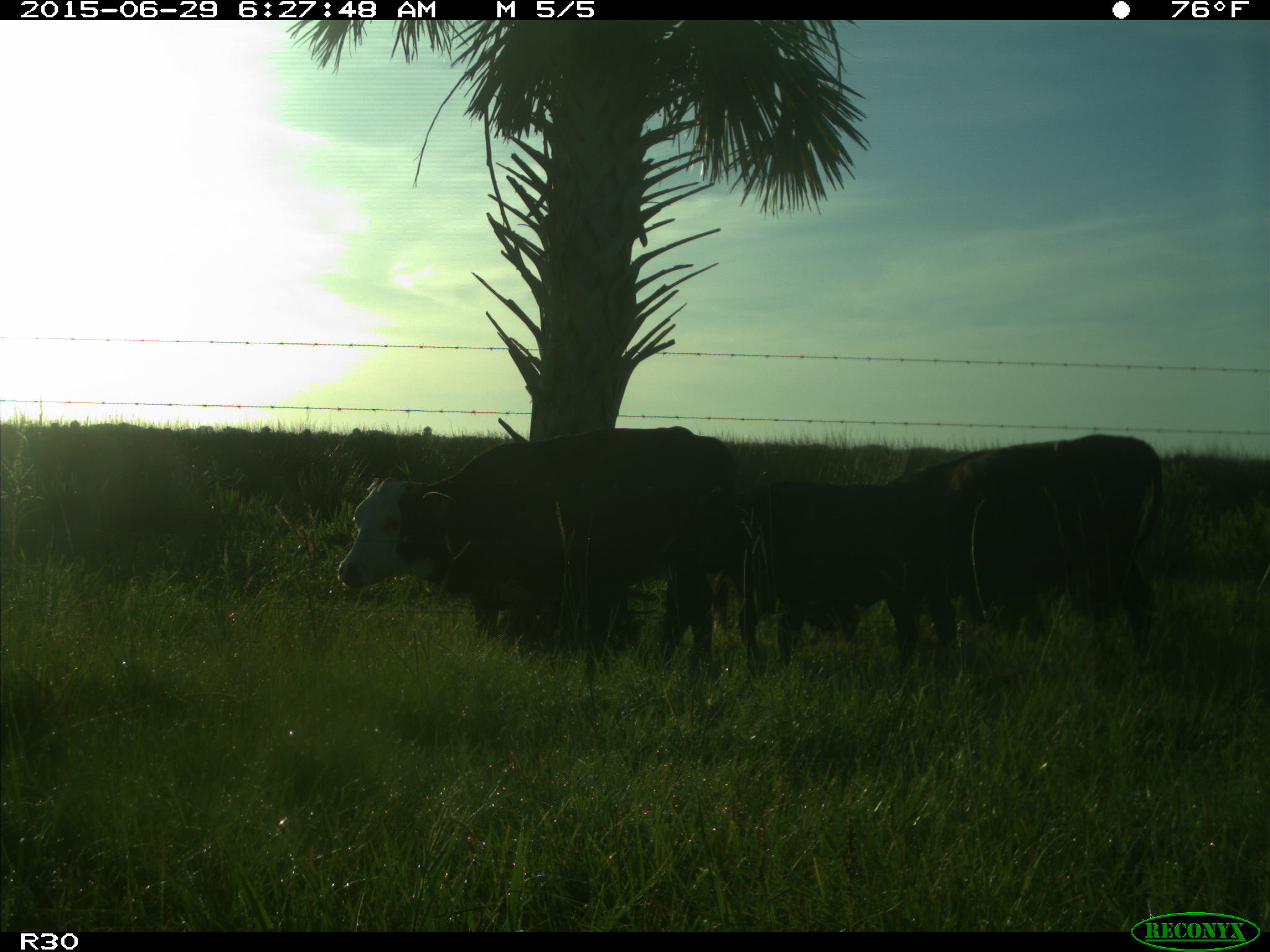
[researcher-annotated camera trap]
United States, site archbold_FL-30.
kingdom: Animalia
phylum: Chordata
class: Mammalia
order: Artiodactyla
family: Bovidae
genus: Bos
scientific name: Bos taurus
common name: domestic cow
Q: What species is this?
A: Bos taurus (domestic cow).